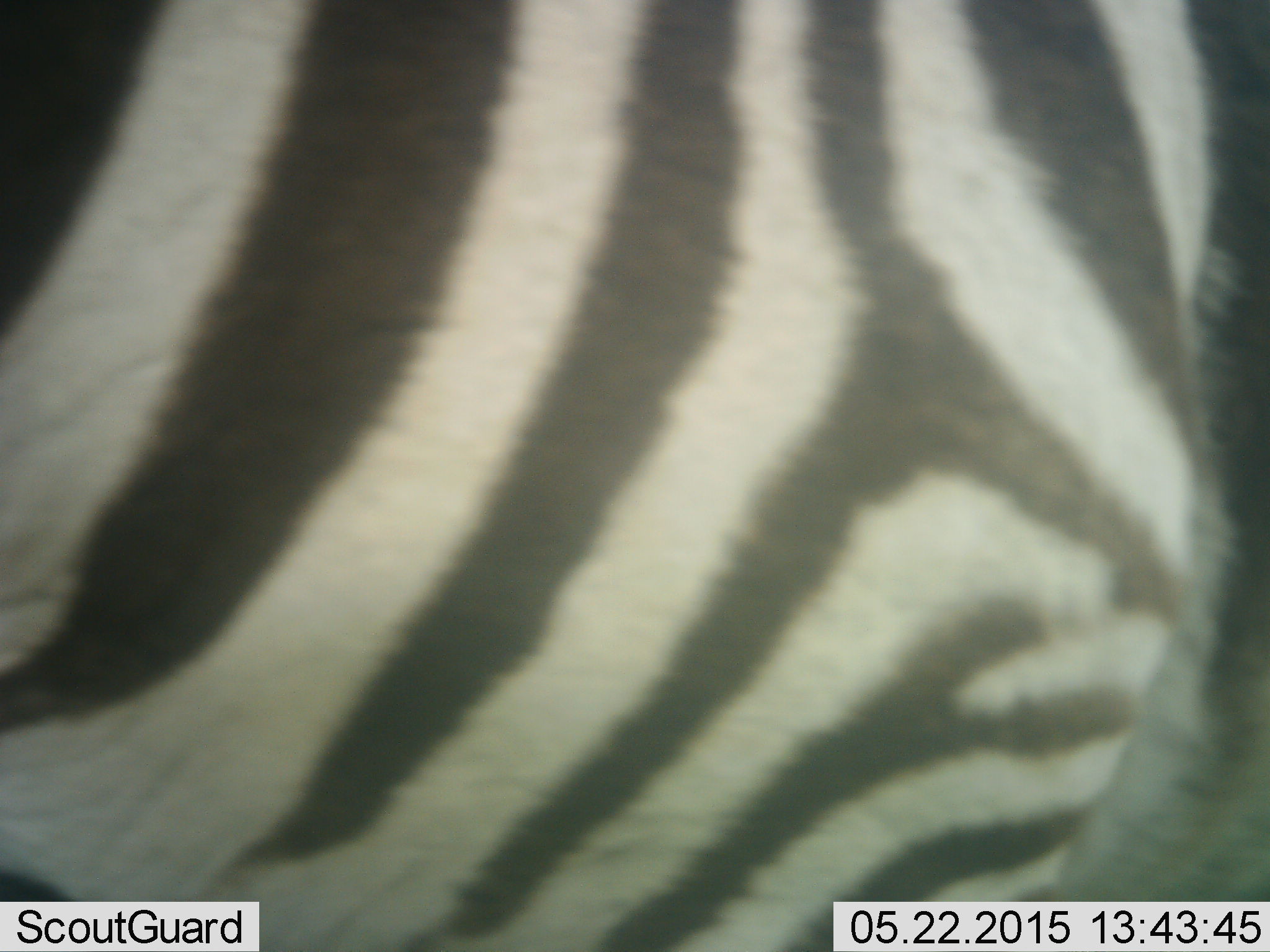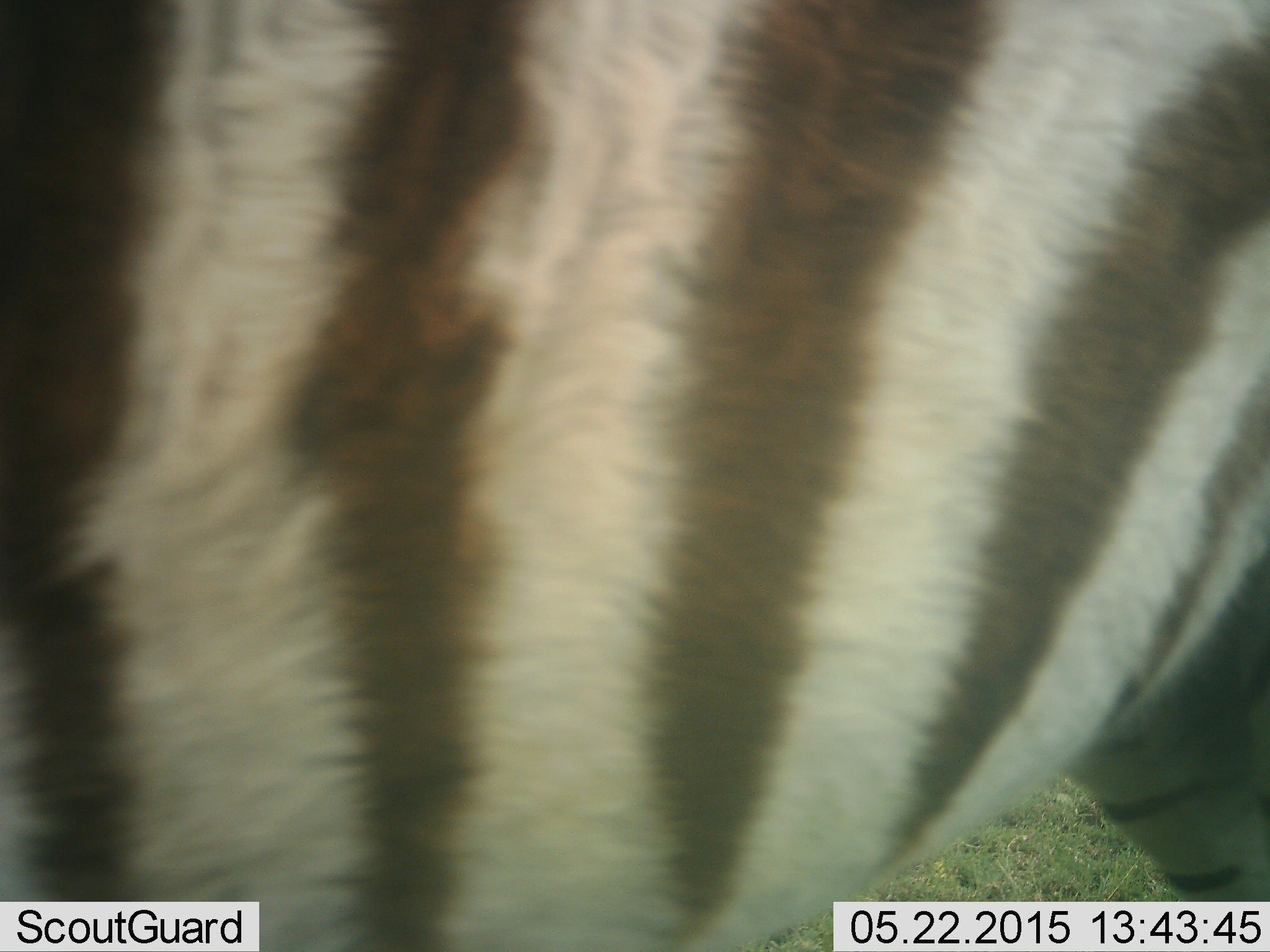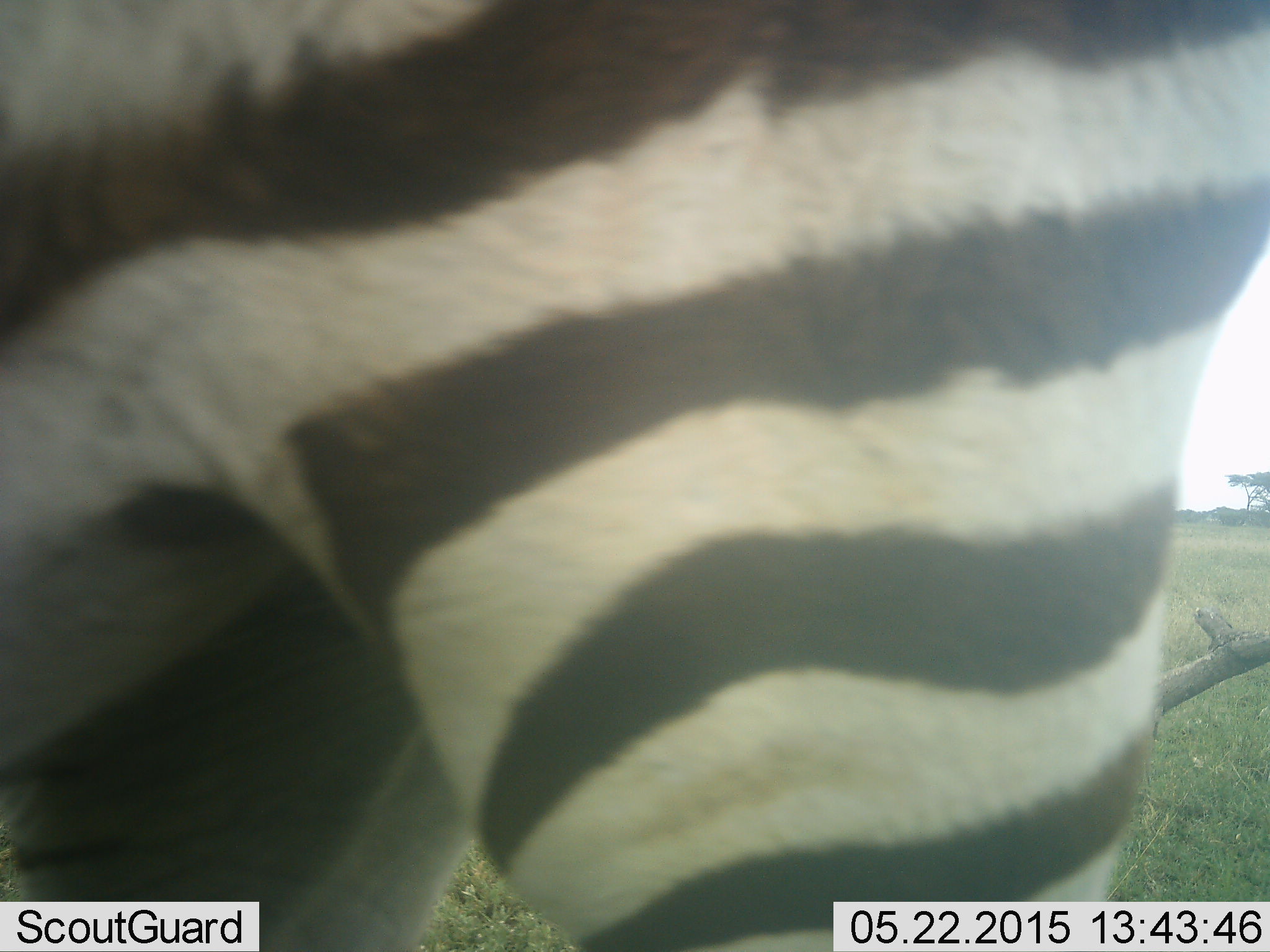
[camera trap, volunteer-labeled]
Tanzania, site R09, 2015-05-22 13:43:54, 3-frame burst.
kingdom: Animalia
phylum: Chordata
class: Mammalia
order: Perissodactyla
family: Equidae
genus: Equus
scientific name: Equus quagga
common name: plains zebra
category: zebra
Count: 1.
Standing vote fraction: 70%.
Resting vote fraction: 0%.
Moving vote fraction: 30%.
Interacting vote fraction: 0%.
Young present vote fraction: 0%.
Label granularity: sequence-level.